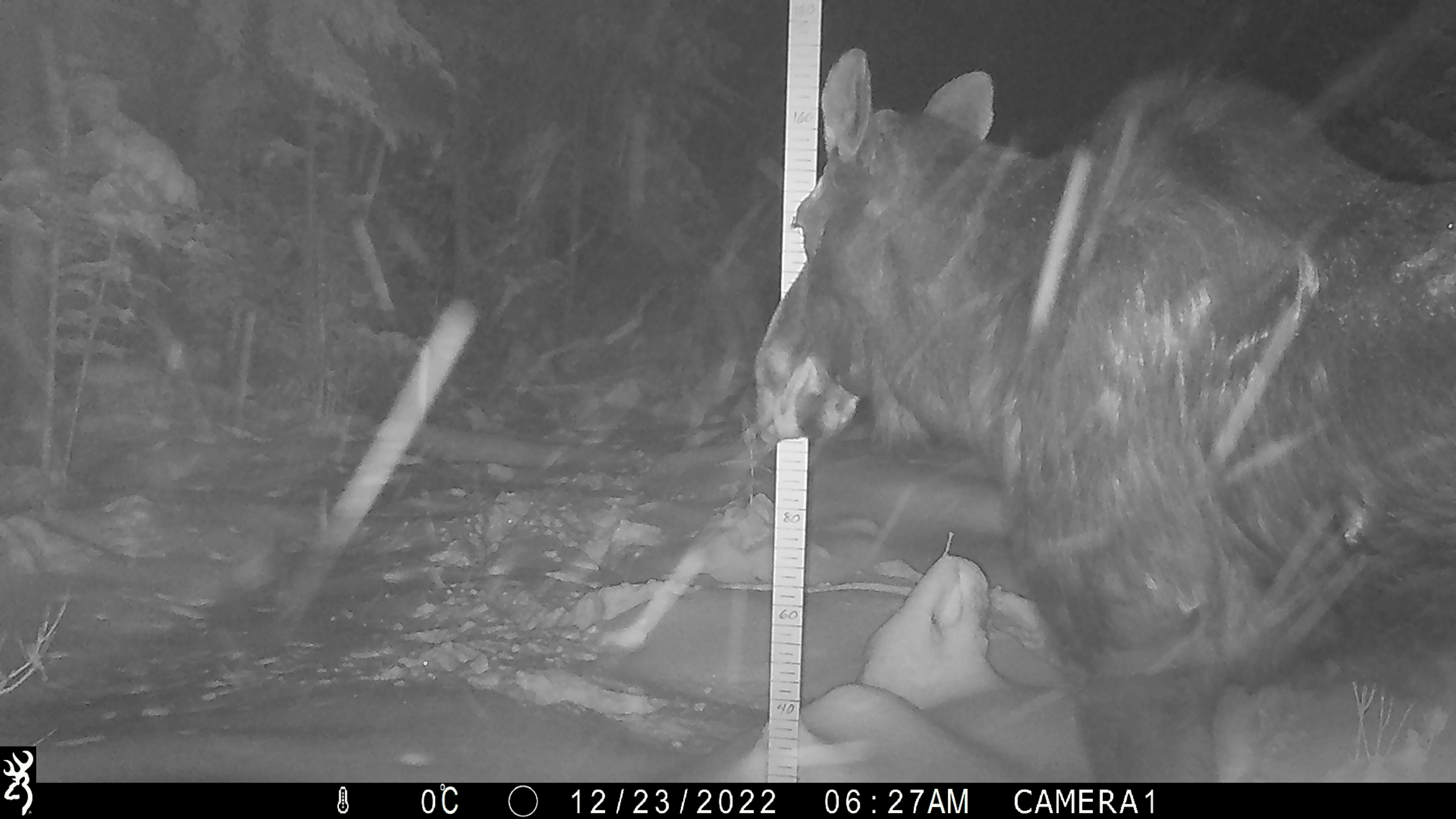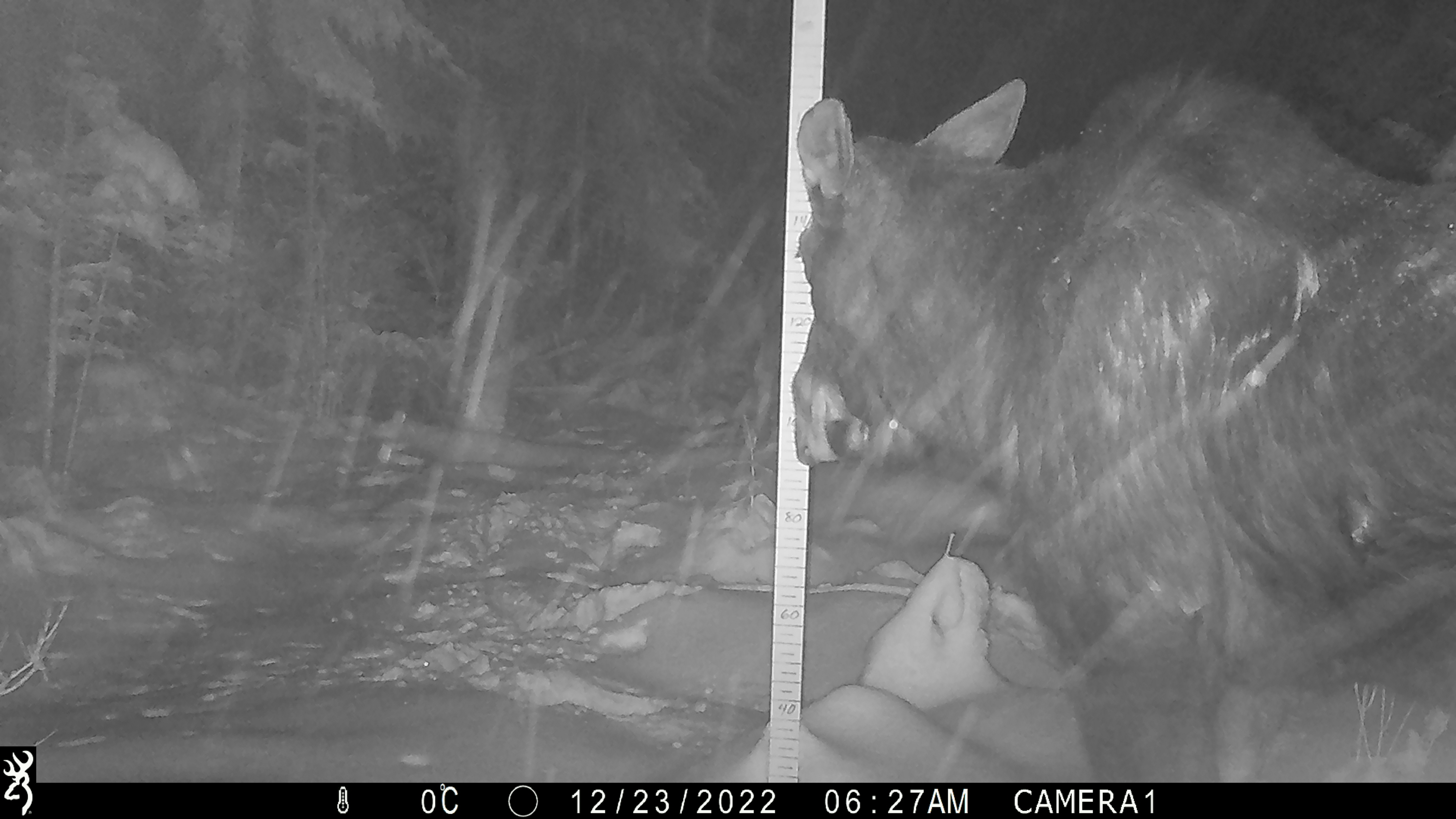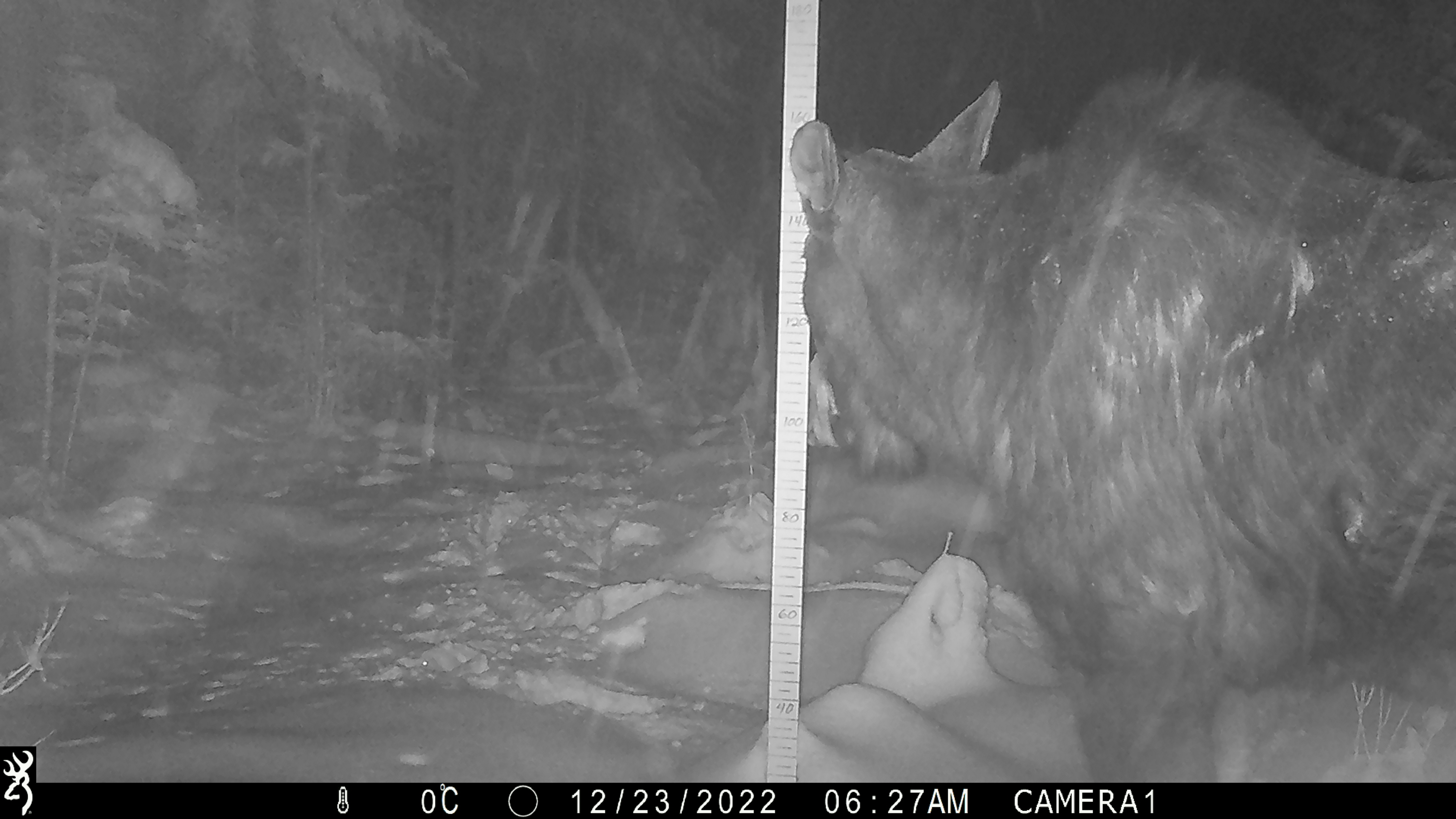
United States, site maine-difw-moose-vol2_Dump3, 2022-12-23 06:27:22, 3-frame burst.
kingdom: Animalia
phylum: Chordata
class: Mammalia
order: Artiodactyla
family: Cervidae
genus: Alces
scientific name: Alces alces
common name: moose